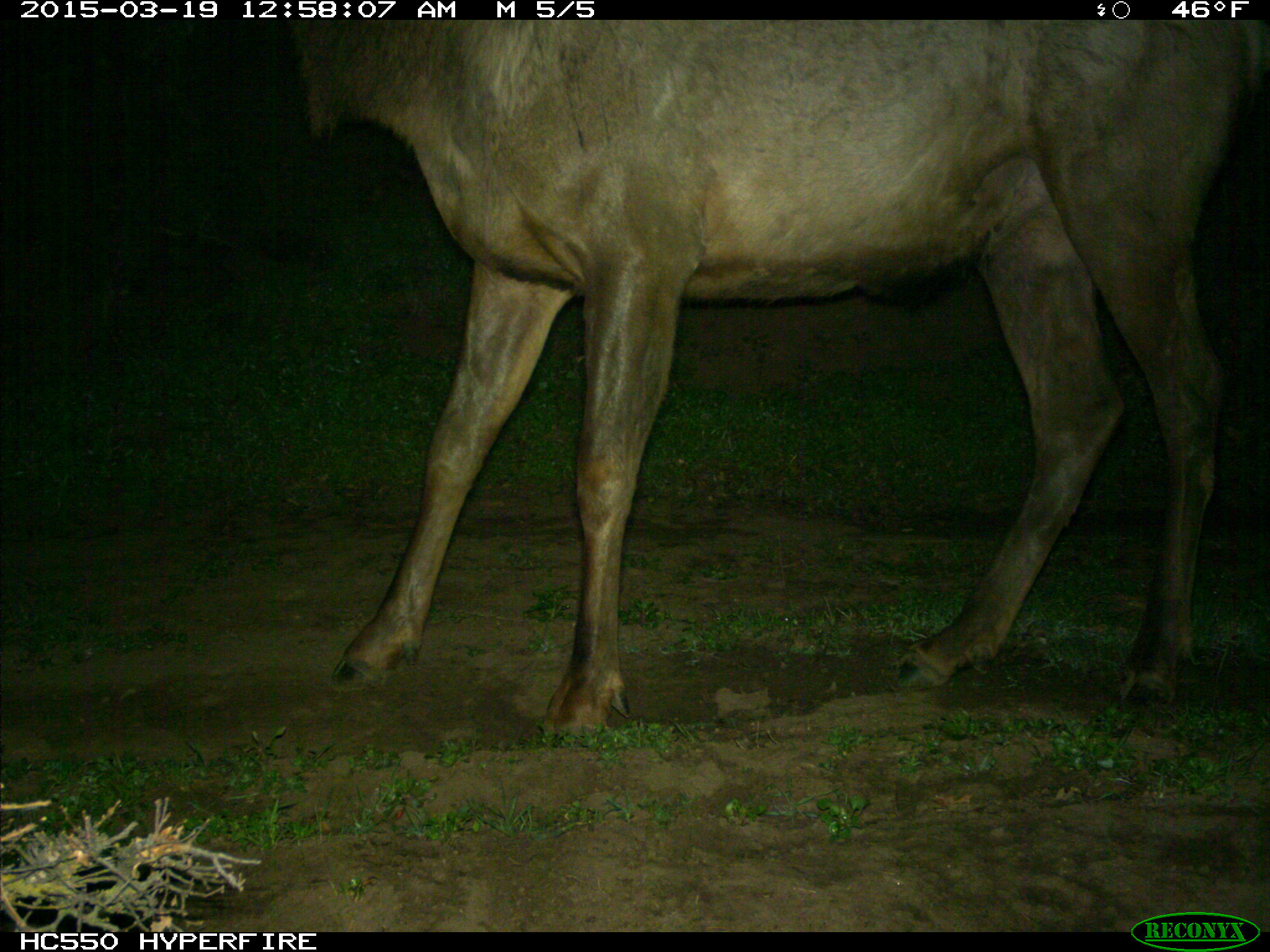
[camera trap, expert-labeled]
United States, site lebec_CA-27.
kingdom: Animalia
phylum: Chordata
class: Mammalia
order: Artiodactyla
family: Cervidae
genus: Cervus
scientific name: Cervus canadensis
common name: elk